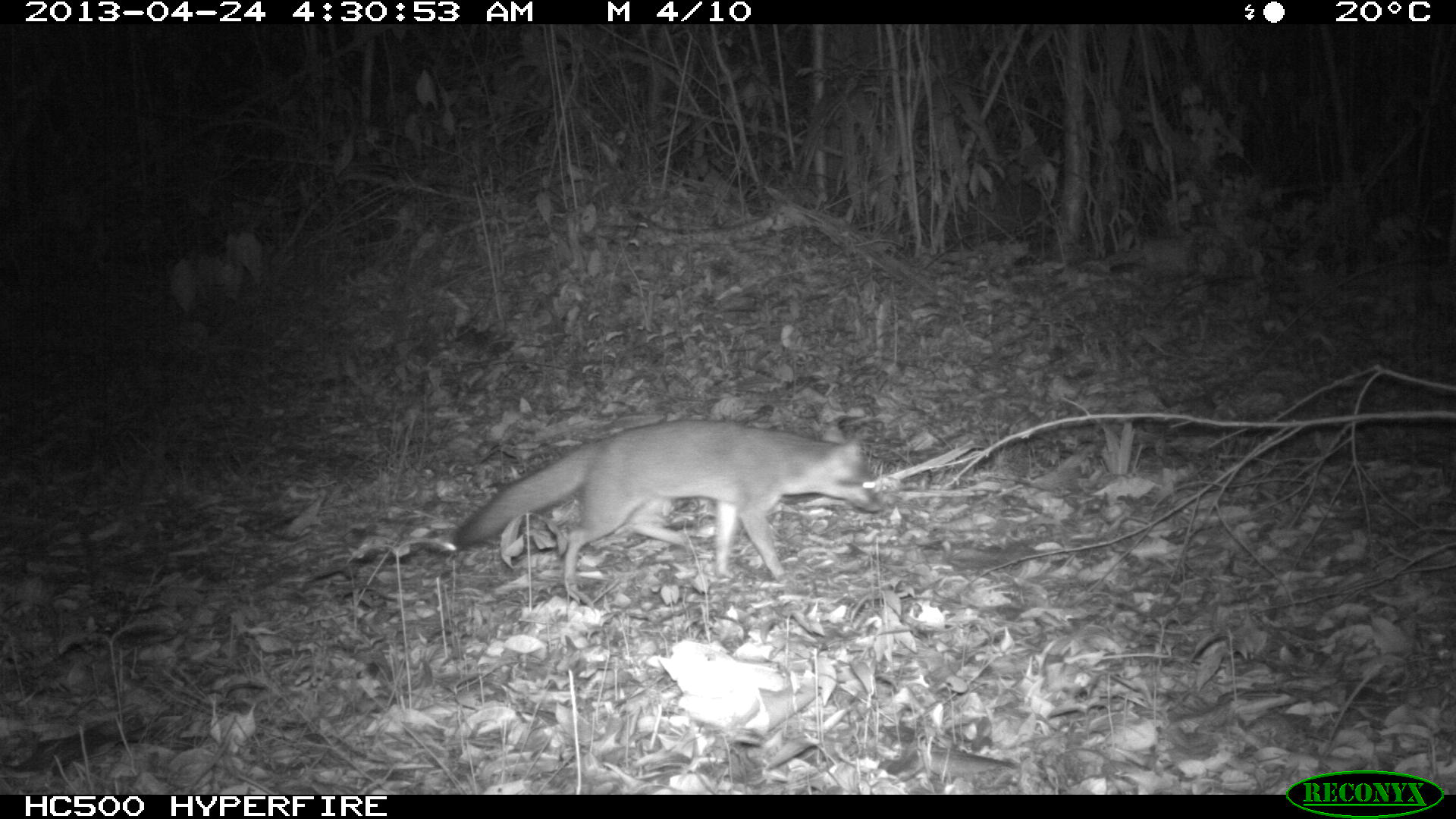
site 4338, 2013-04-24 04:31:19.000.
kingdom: Animalia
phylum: Chordata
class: Mammalia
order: Carnivora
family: Canidae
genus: Urocyon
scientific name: Urocyon cinereoargenteus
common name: gray fox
Urocyon cinereoargenteus (gray fox), count 1.